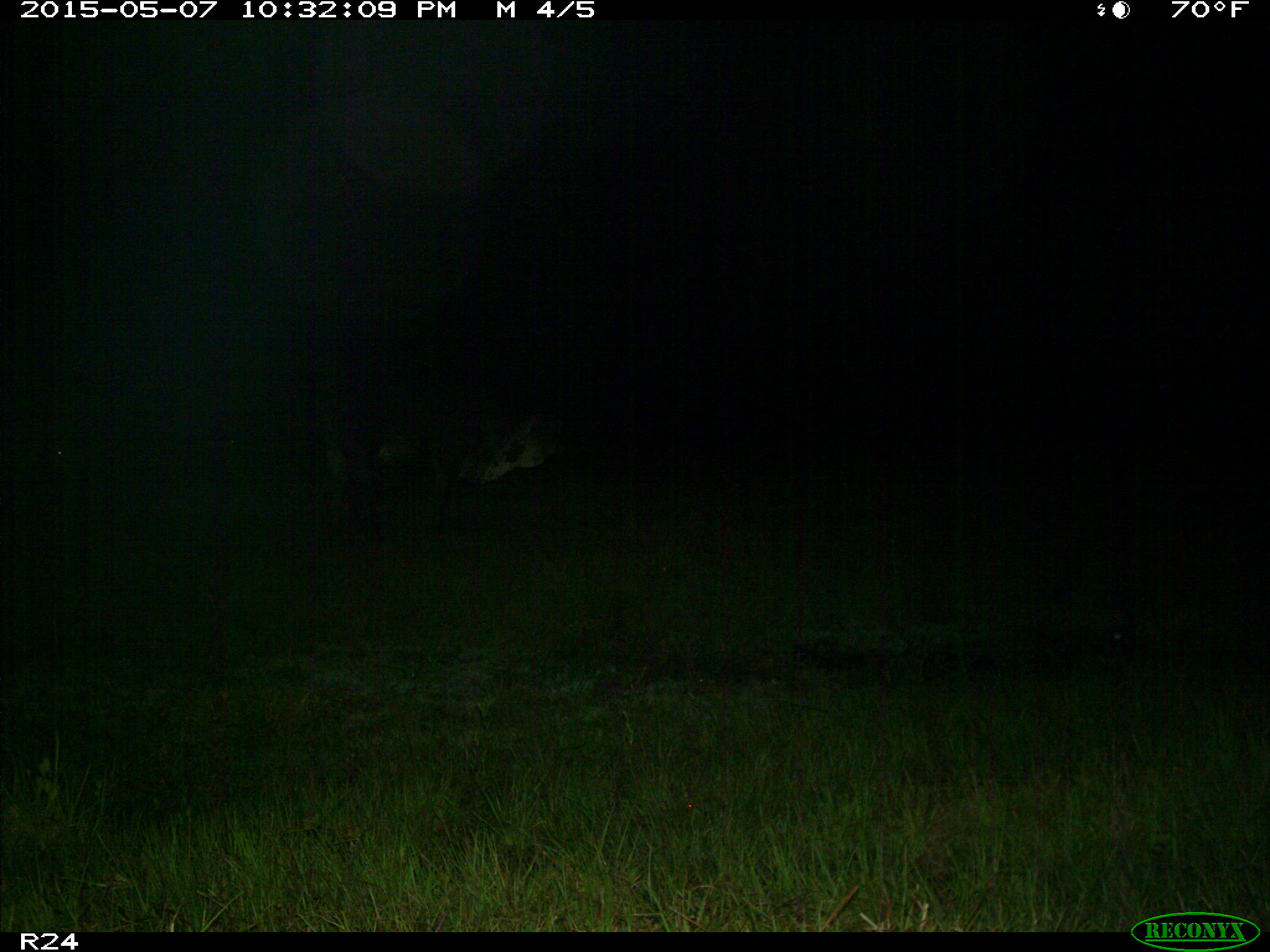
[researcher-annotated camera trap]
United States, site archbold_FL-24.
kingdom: Animalia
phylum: Chordata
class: Mammalia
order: Artiodactyla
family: Bovidae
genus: Bos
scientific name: Bos taurus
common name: domestic cow